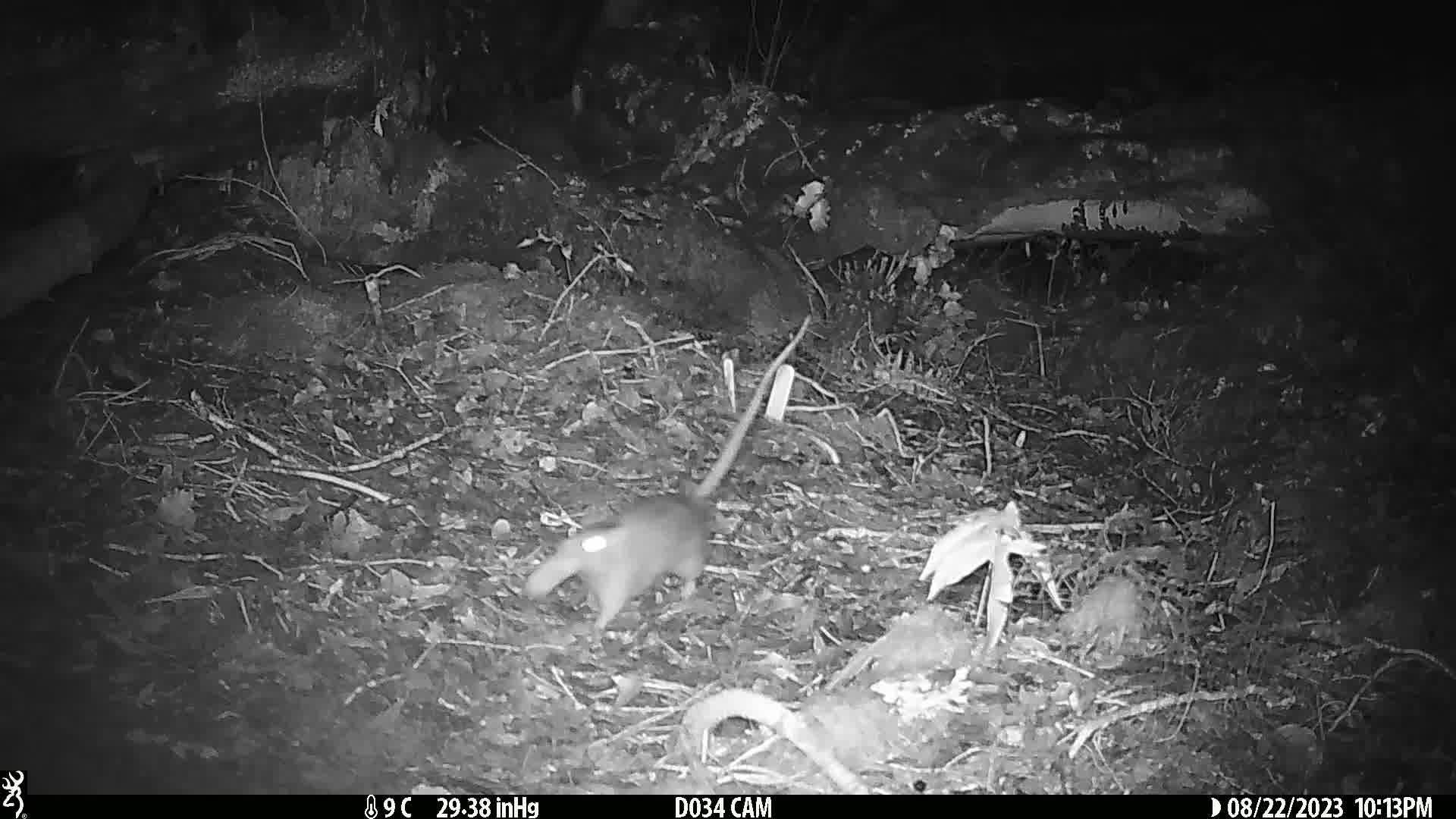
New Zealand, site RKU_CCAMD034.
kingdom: Animalia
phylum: Chordata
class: Mammalia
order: Rodentia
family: Muridae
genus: Rattus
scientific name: Rattus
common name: rat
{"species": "rat (Rattus)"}